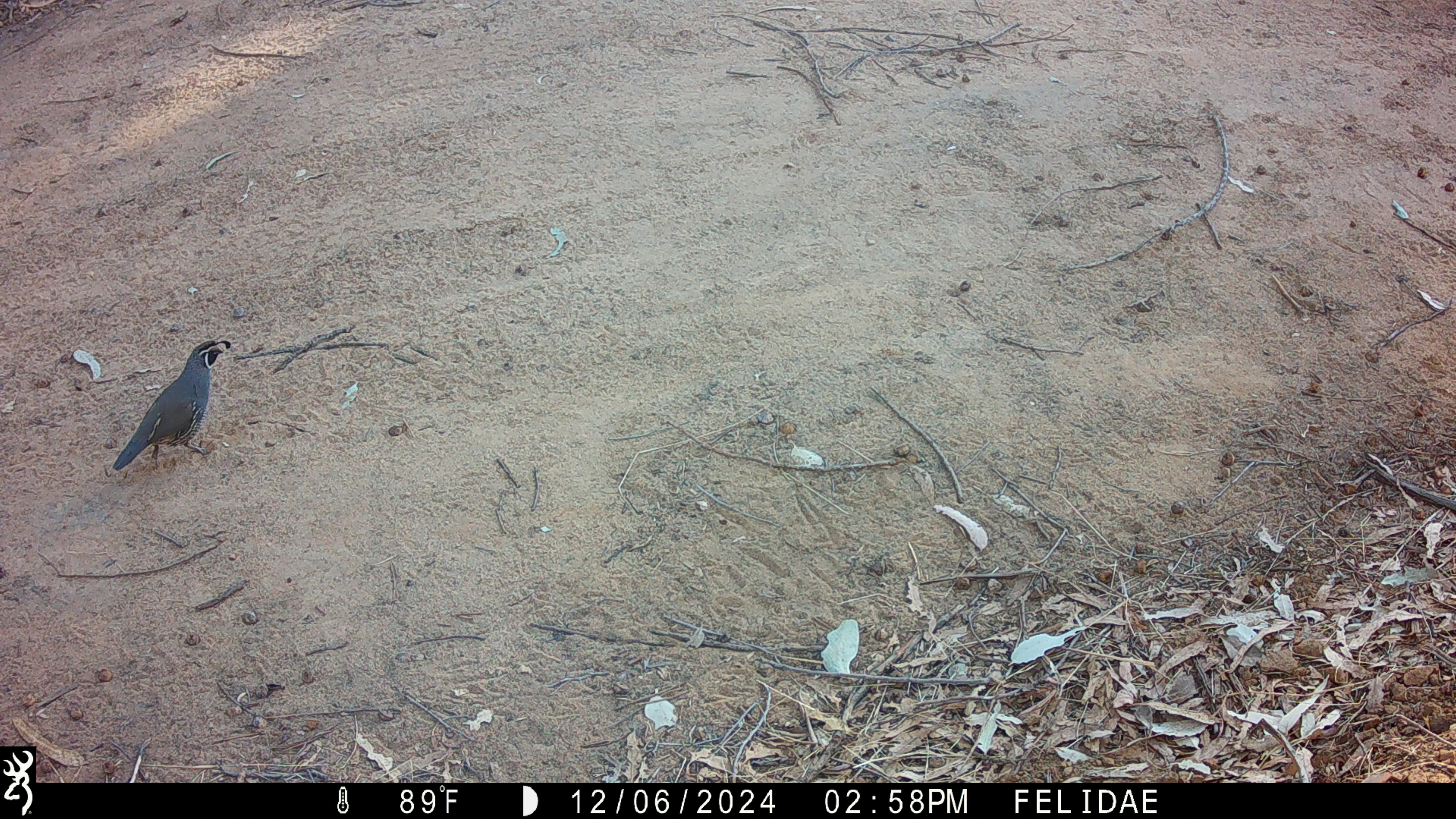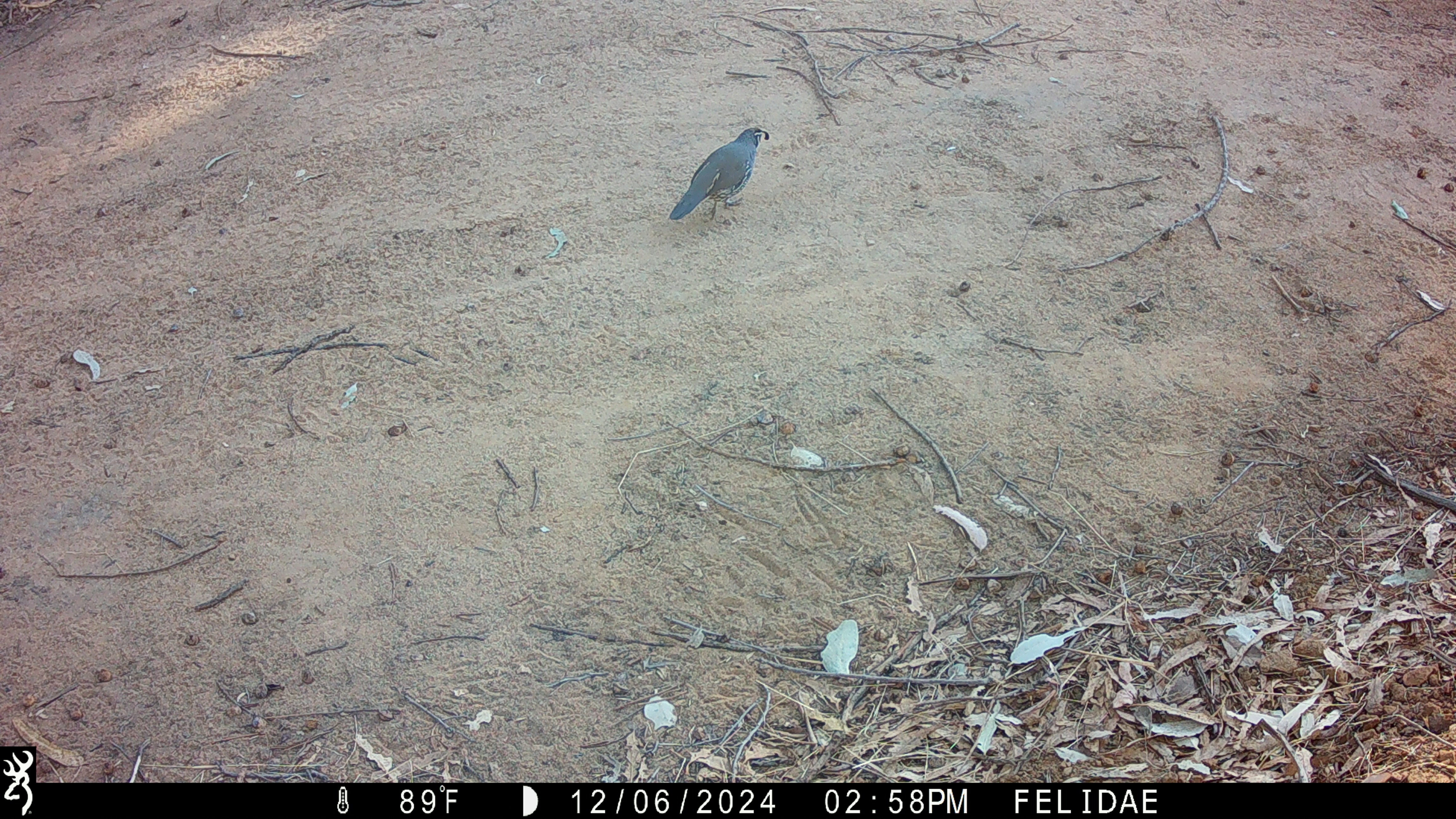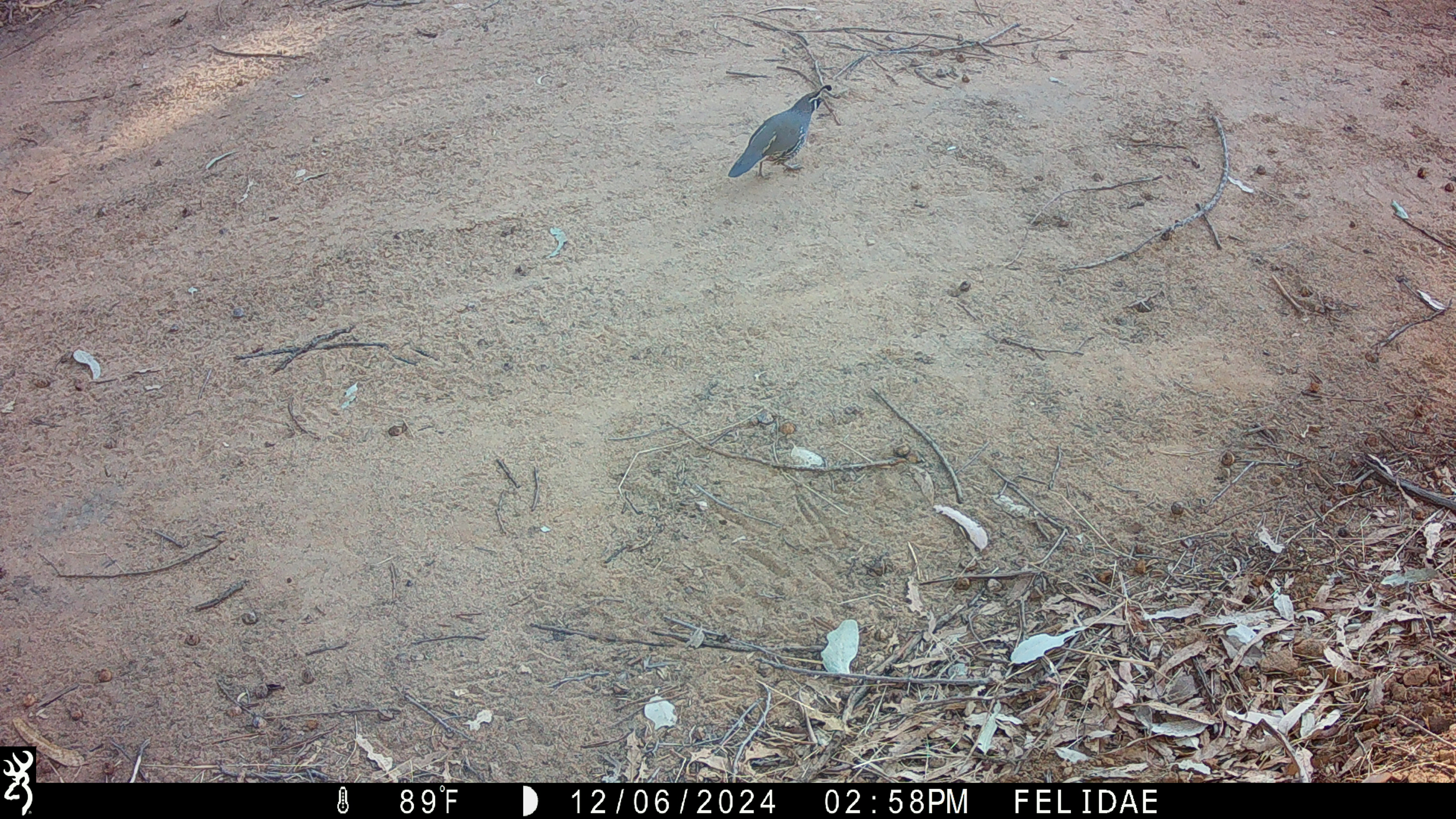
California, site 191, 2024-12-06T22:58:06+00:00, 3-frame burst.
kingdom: Animalia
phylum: Chordata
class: Aves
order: Galliformes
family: Odontophoridae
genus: Callipepla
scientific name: Callipepla californica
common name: california quail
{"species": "california quail (Callipepla californica)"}